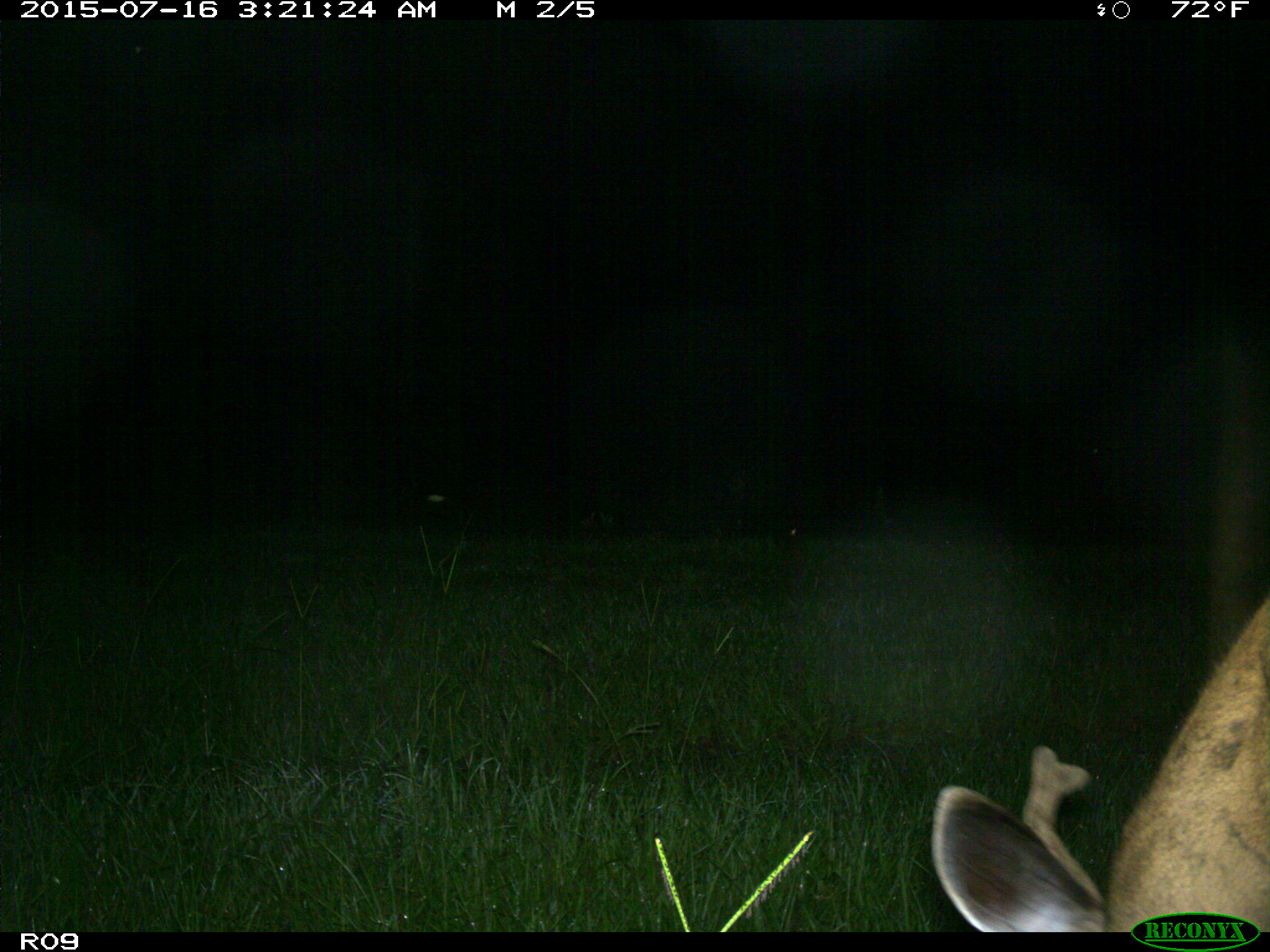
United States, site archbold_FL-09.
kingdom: Animalia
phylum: Chordata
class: Mammalia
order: Artiodactyla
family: Cervidae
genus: Odocoileus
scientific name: Odocoileus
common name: deer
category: unidentified deer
Unidentified deer (deer) (Odocoileus).